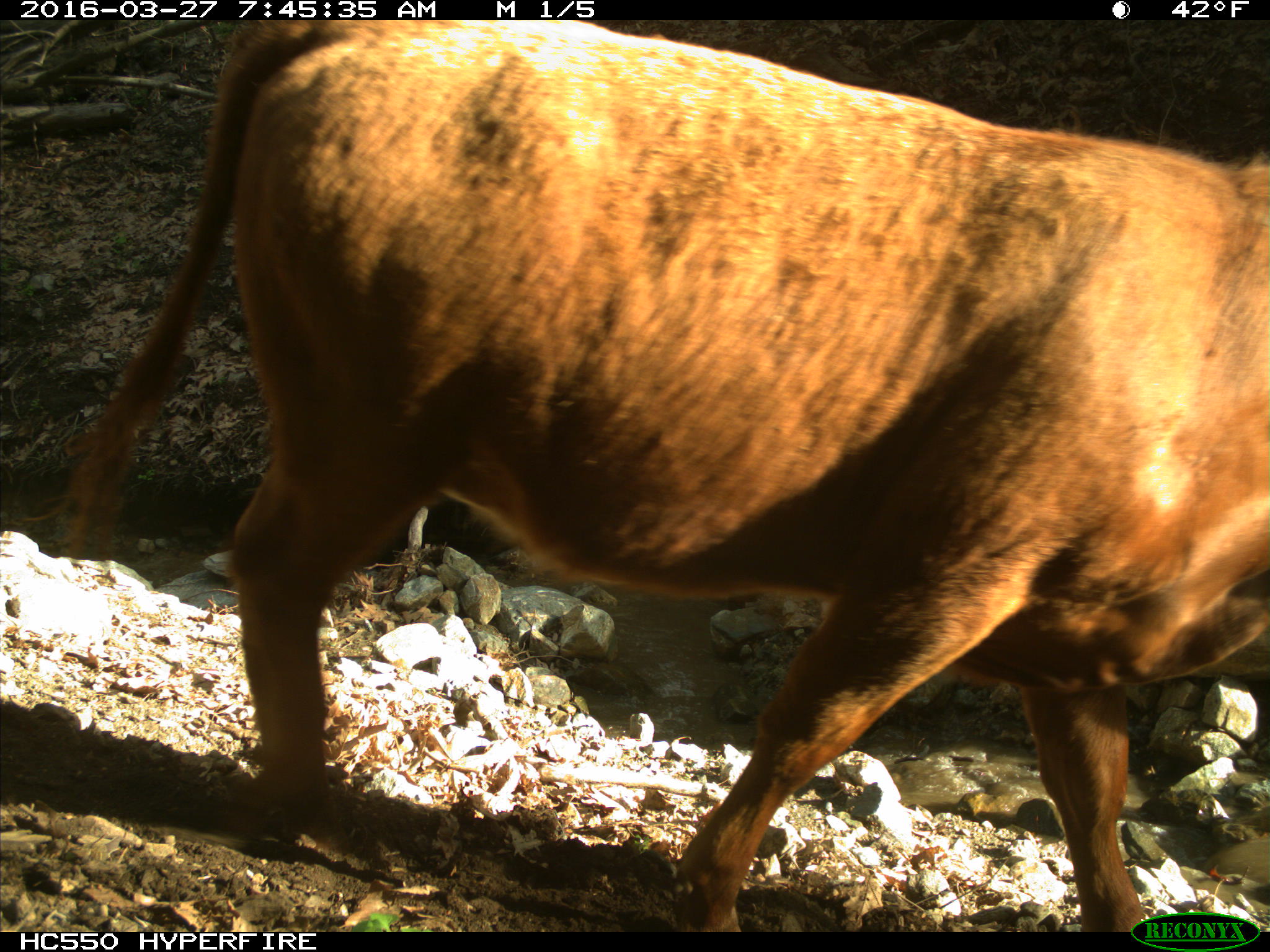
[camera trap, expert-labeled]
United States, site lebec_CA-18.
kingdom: Animalia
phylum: Chordata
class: Mammalia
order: Artiodactyla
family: Bovidae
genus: Bos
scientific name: Bos taurus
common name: domestic cow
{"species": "Bos taurus (domestic cow)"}